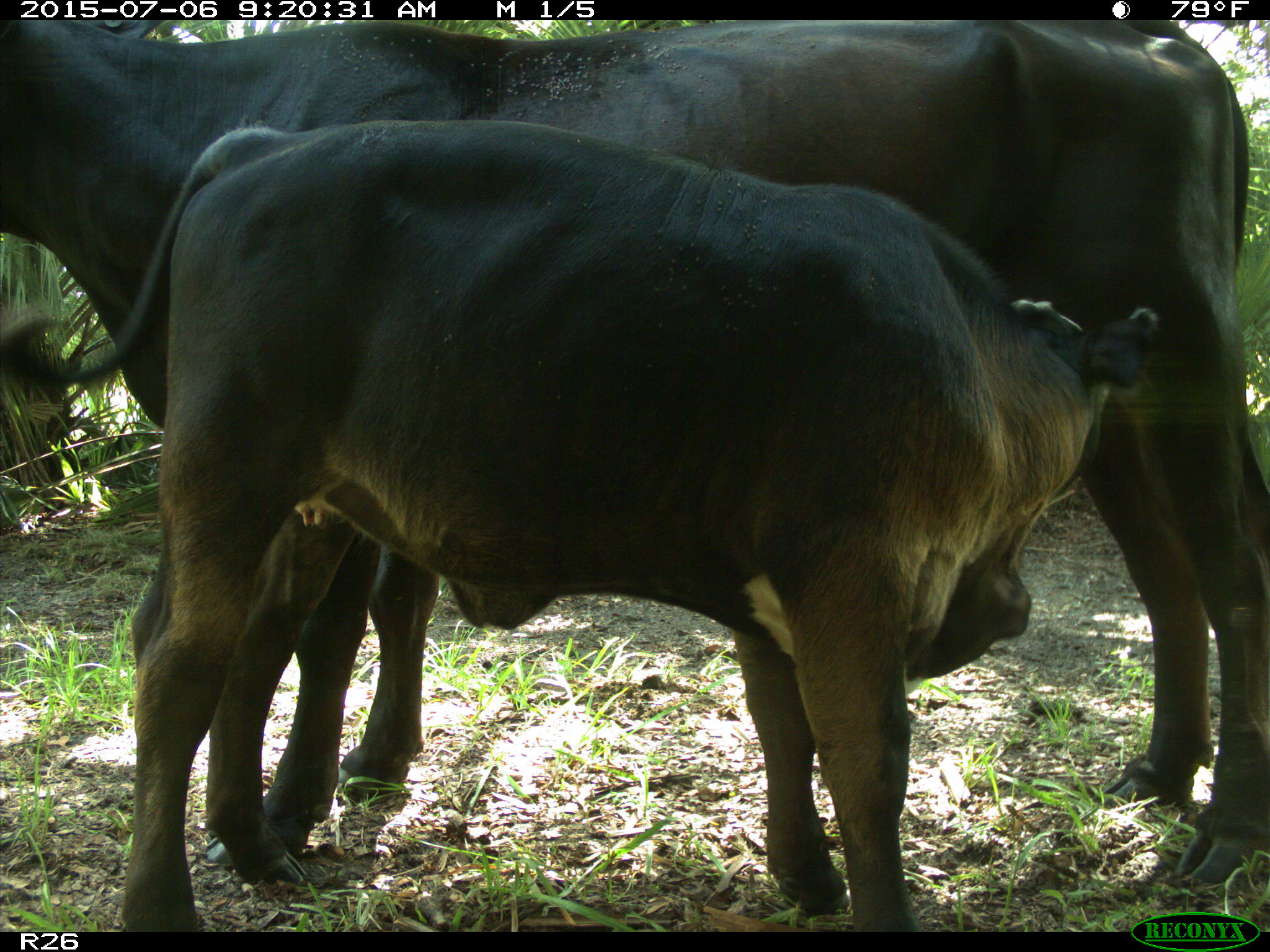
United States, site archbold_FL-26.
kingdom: Animalia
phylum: Chordata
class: Mammalia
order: Artiodactyla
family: Bovidae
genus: Bos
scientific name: Bos taurus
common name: domestic cow